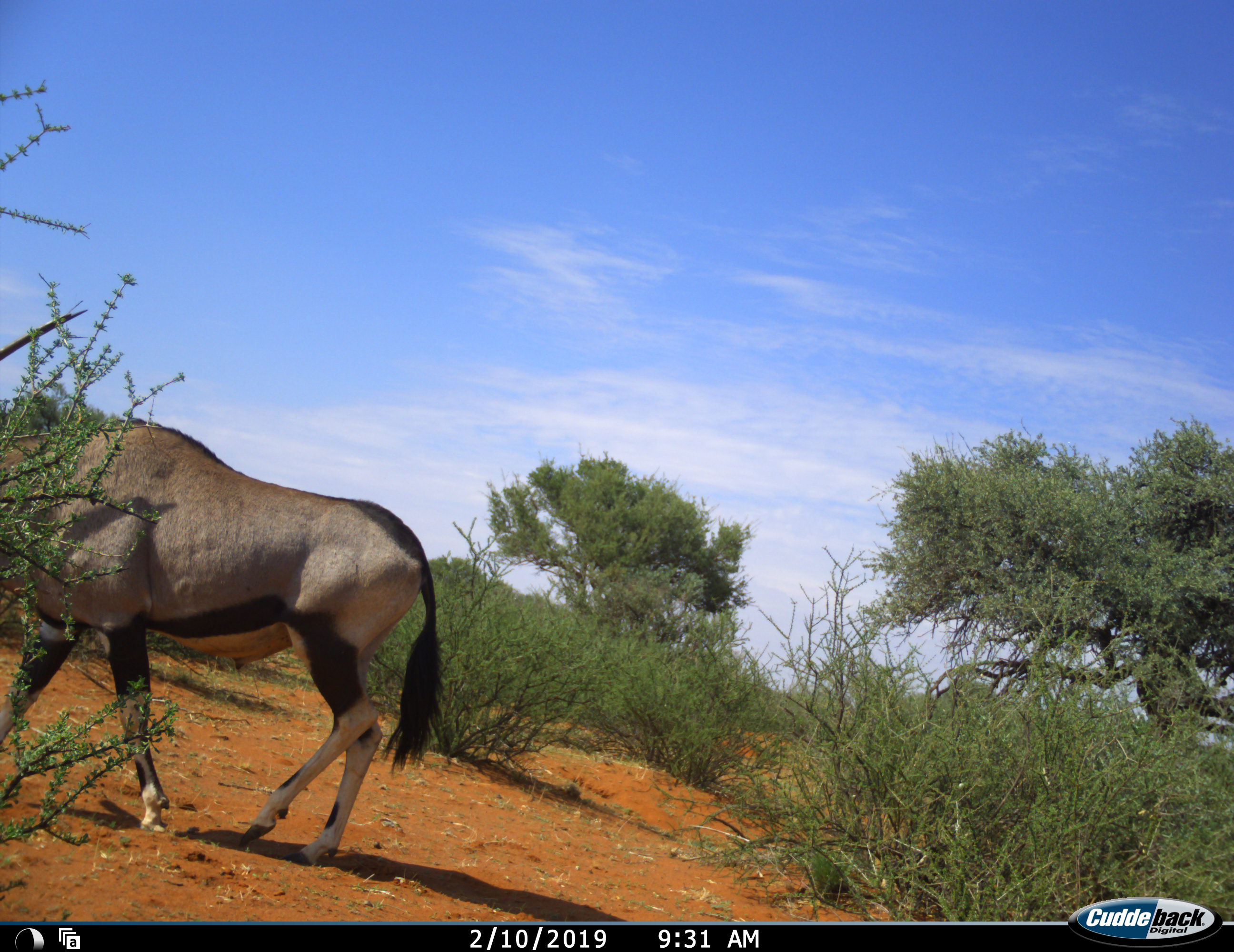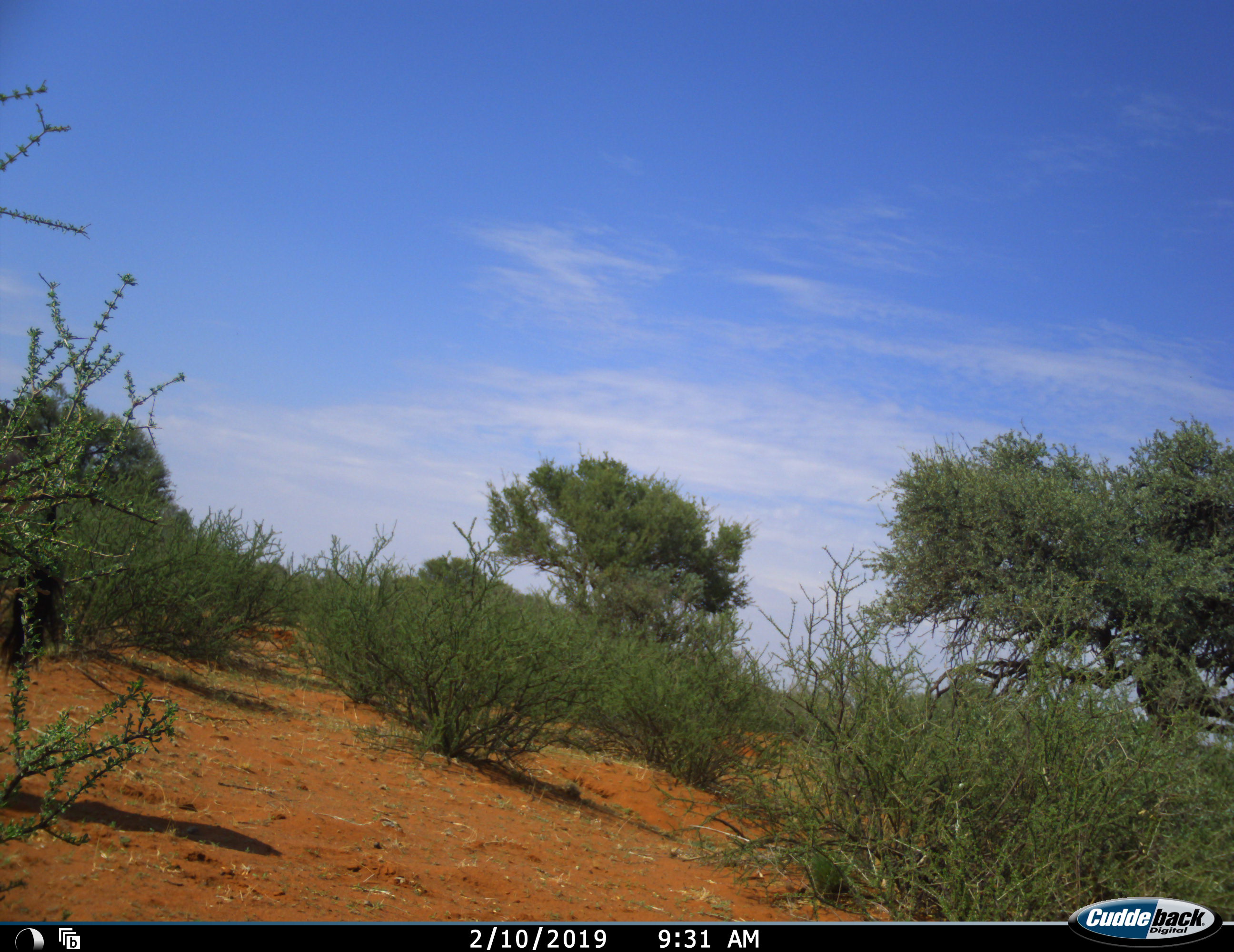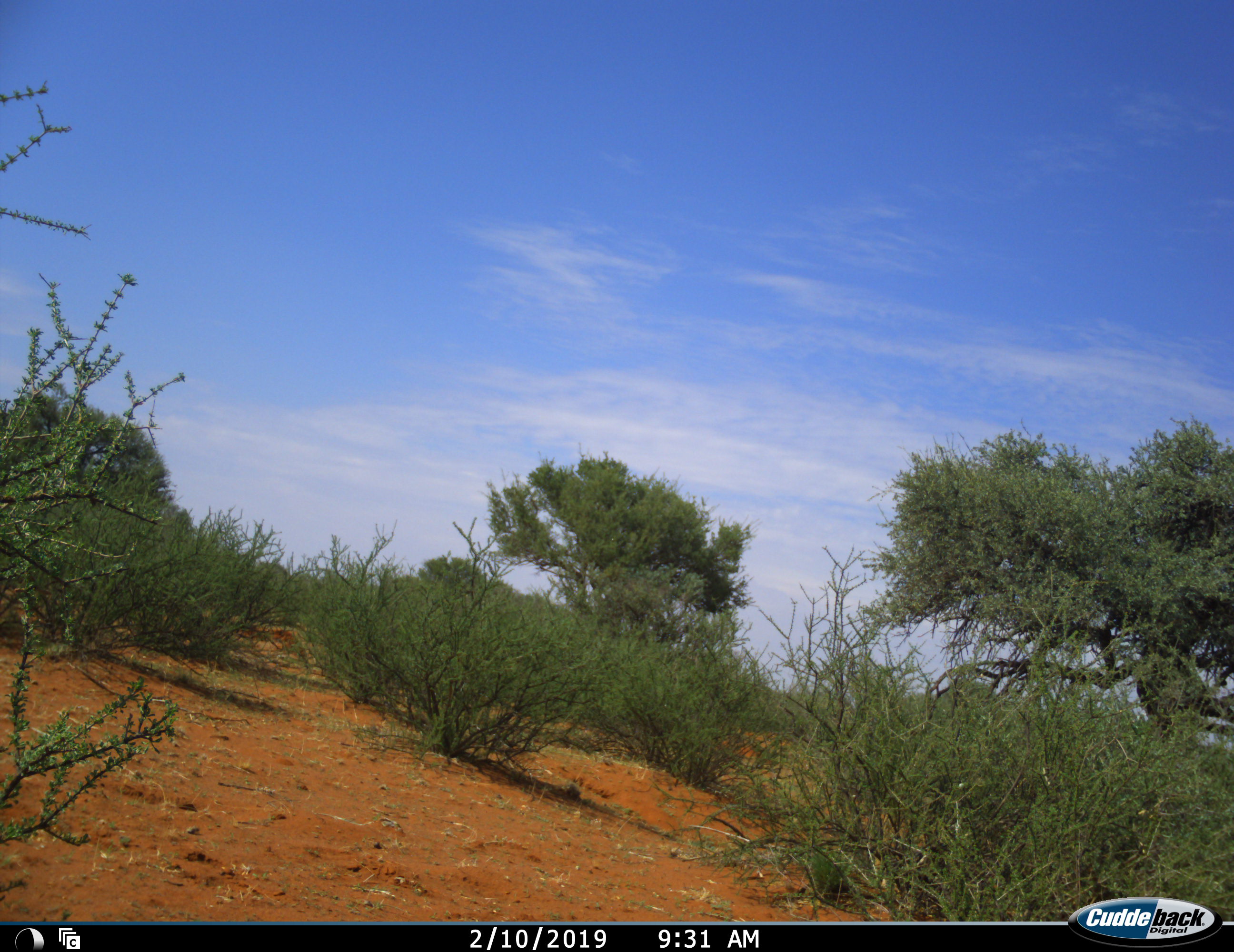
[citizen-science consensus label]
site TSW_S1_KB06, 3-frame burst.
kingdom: Animalia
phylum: Chordata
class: Mammalia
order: Artiodactyla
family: Bovidae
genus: Oryx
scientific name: Oryx gazella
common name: gemsbok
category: oryx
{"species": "oryx (gemsbok) (Oryx gazella)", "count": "1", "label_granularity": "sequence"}